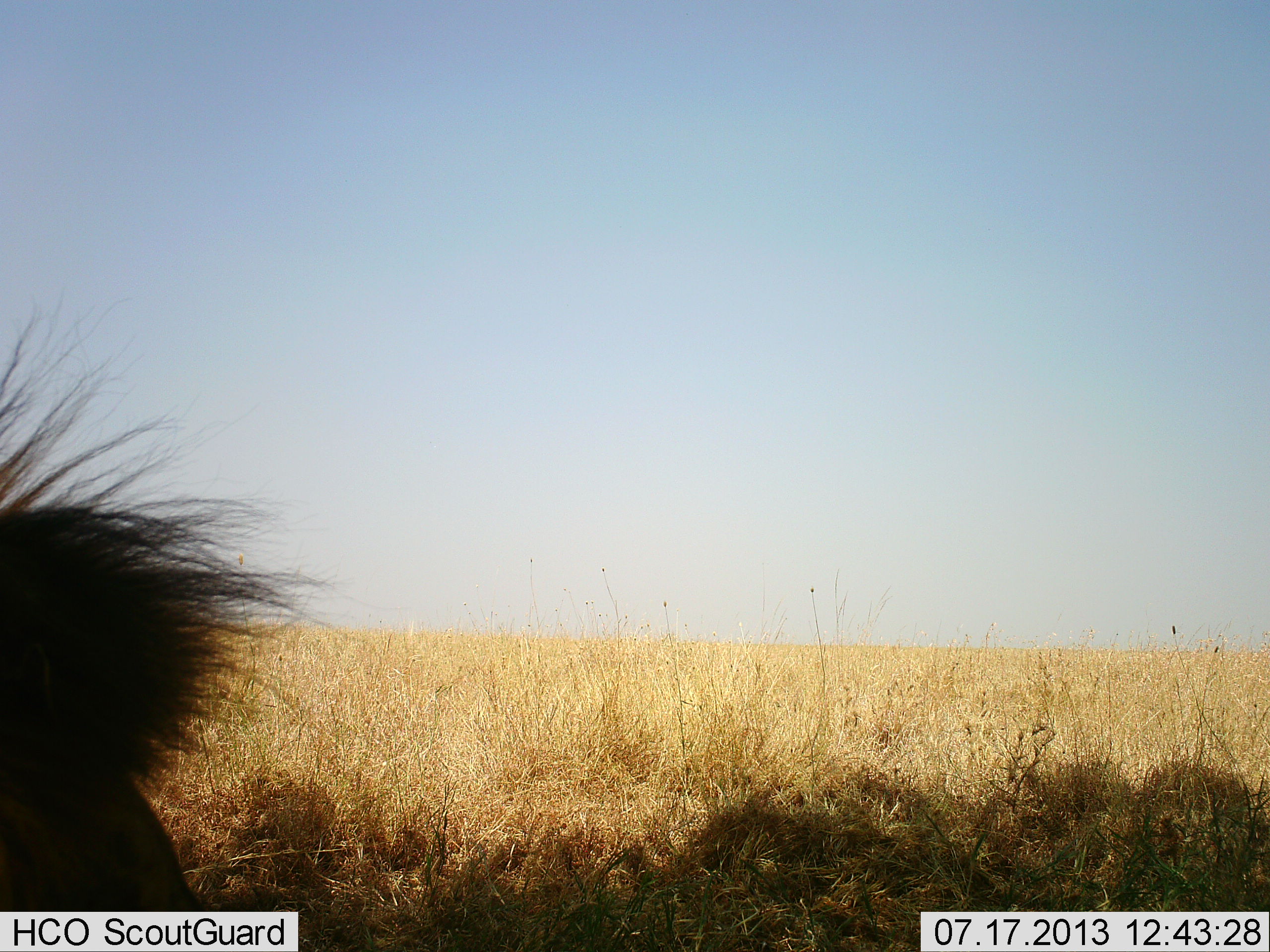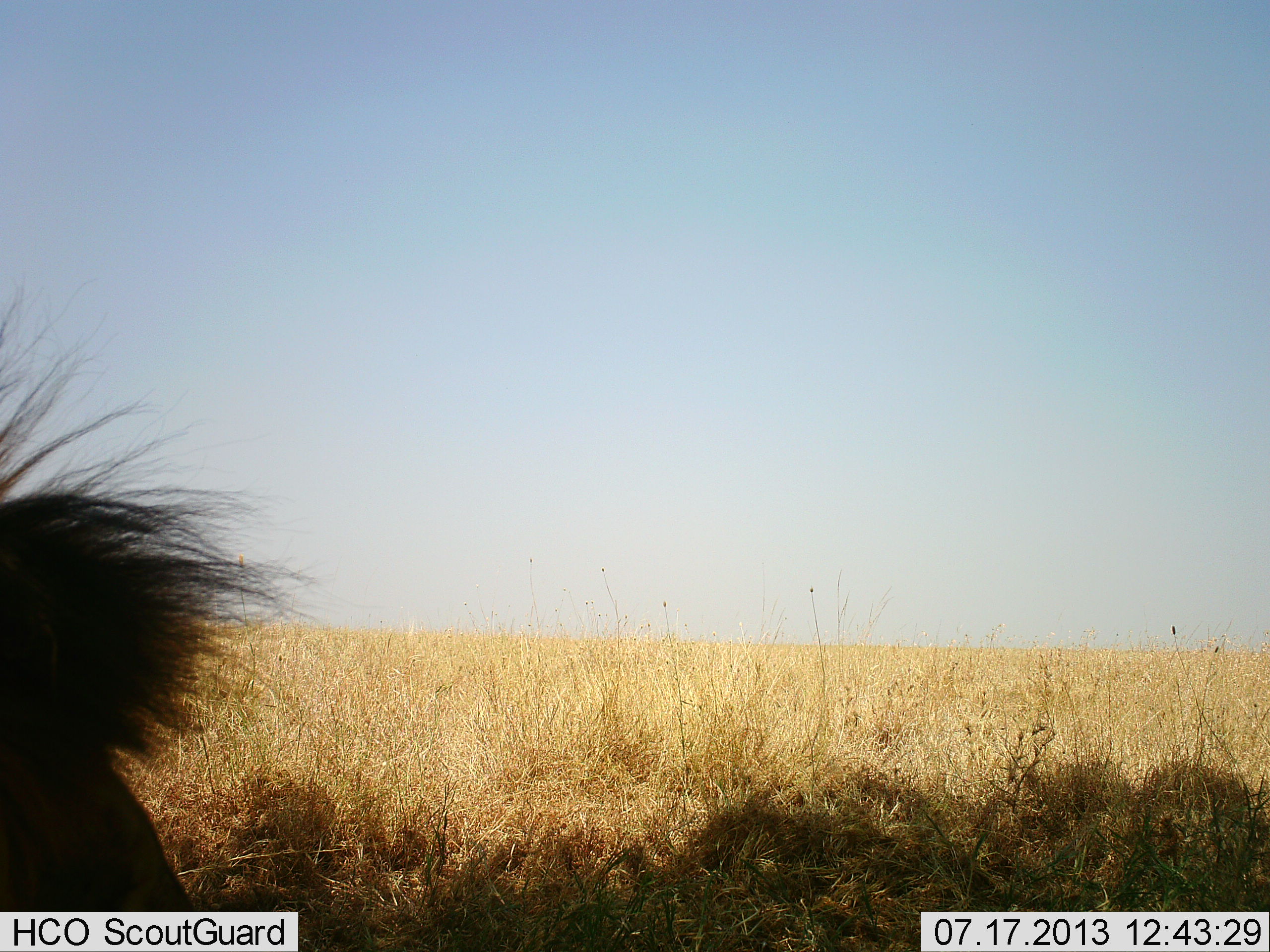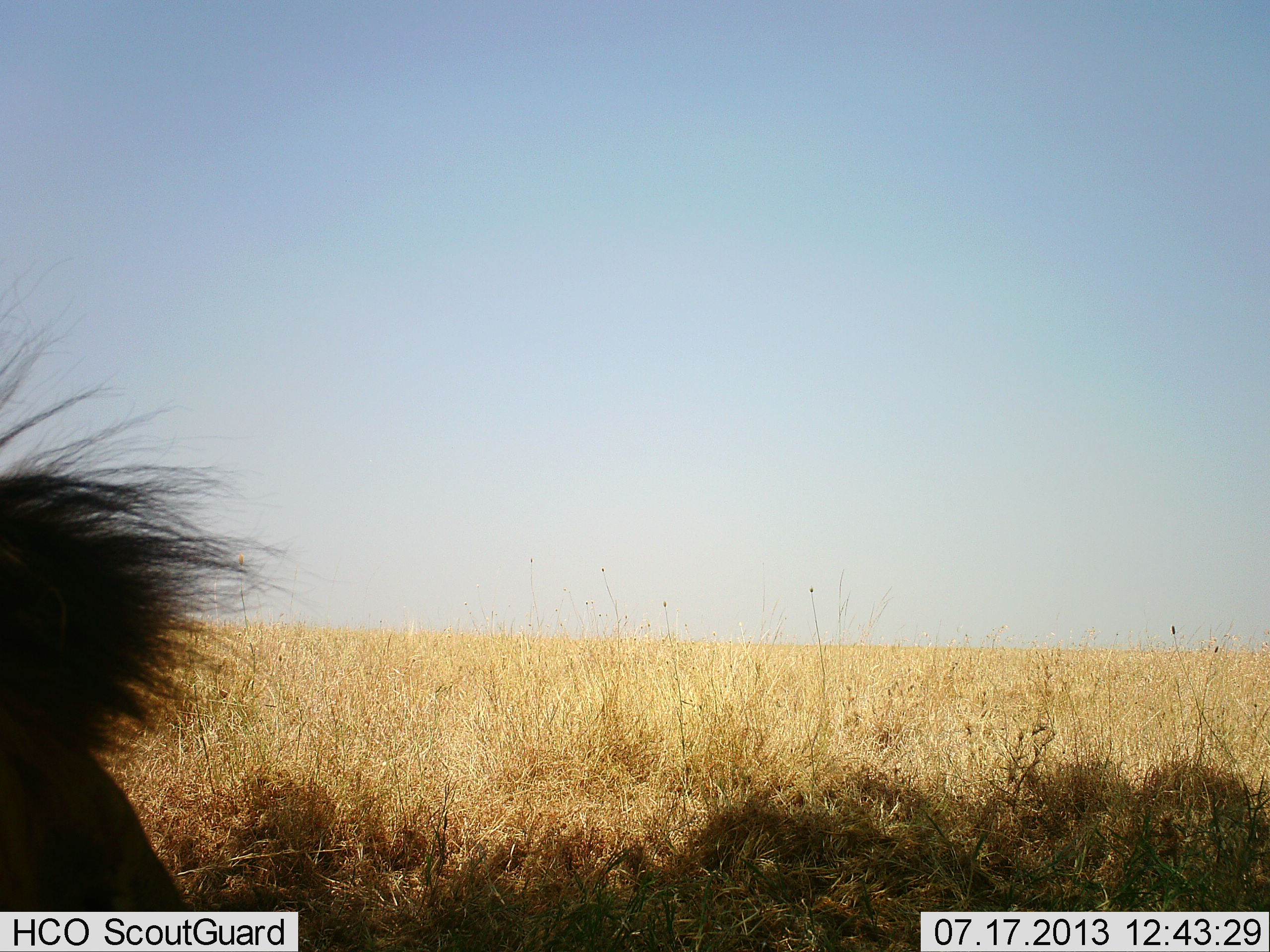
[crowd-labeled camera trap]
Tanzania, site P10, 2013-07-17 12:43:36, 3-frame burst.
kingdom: Animalia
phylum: Chordata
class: Mammalia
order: Carnivora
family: Felidae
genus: Panthera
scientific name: Panthera leo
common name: lion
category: lionmale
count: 1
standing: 27%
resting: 68%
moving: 5%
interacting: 0%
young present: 0%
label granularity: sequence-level